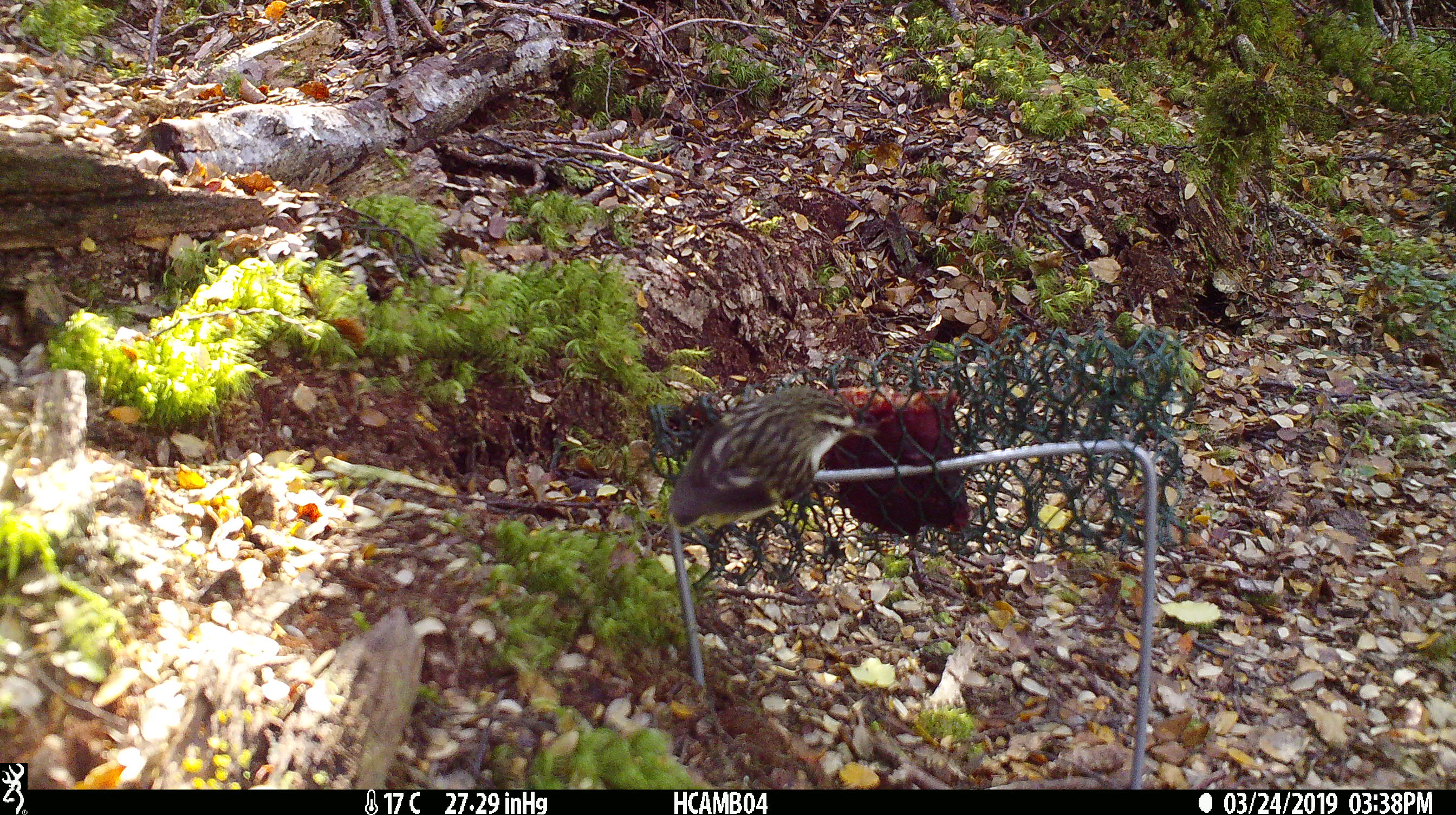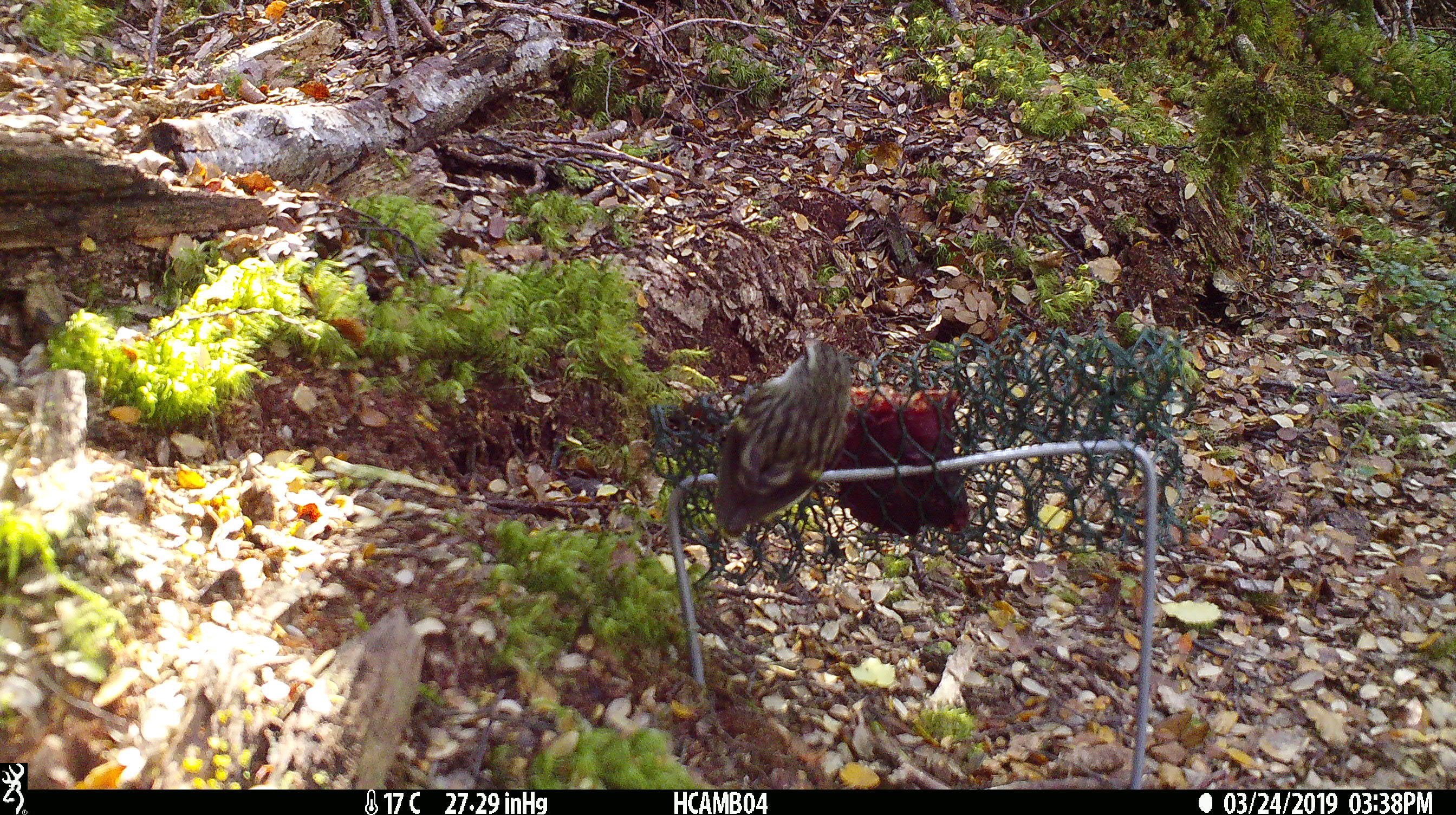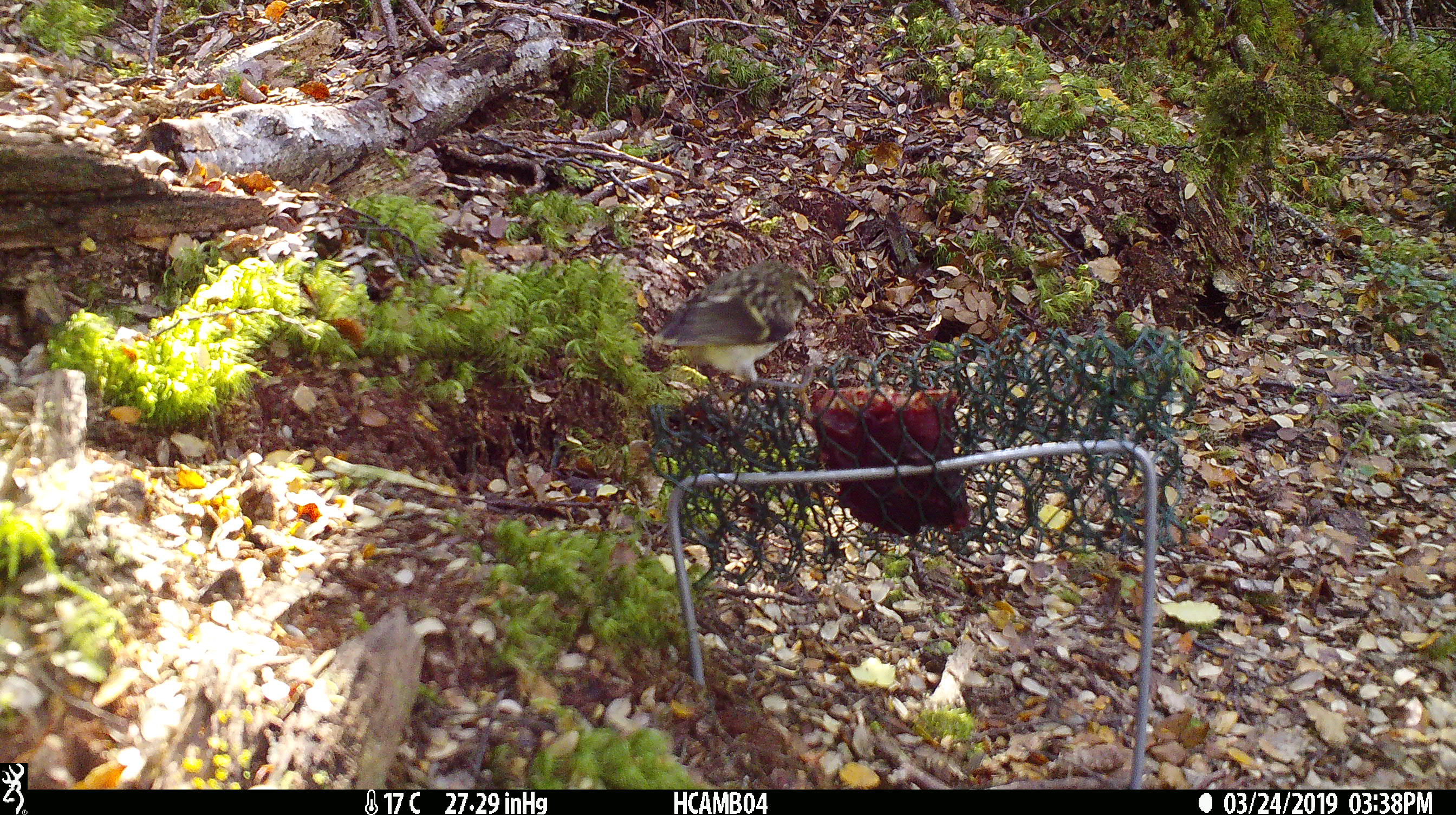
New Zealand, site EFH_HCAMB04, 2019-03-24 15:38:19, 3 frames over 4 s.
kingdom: Animalia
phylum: Chordata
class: Aves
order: Passeriformes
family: Acanthisittidae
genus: Acanthisitta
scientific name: Acanthisitta chloris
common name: rifleman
Rifleman (Acanthisitta chloris).